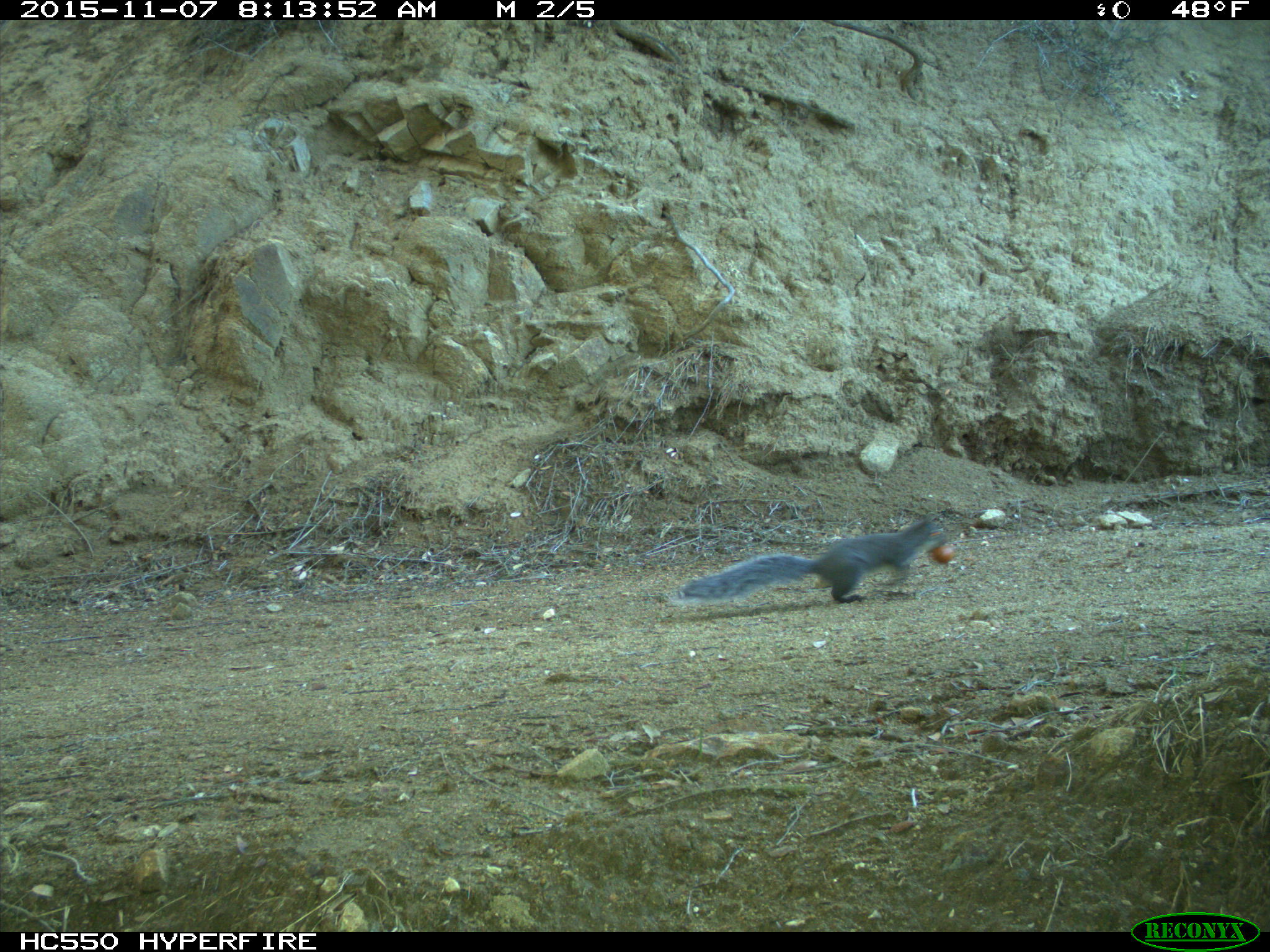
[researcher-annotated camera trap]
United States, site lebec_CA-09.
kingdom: Animalia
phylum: Chordata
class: Mammalia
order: Rodentia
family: Sciuridae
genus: Sciurus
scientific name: Sciurus carolinensis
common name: eastern gray squirrel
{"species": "Sciurus carolinensis (eastern gray squirrel)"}